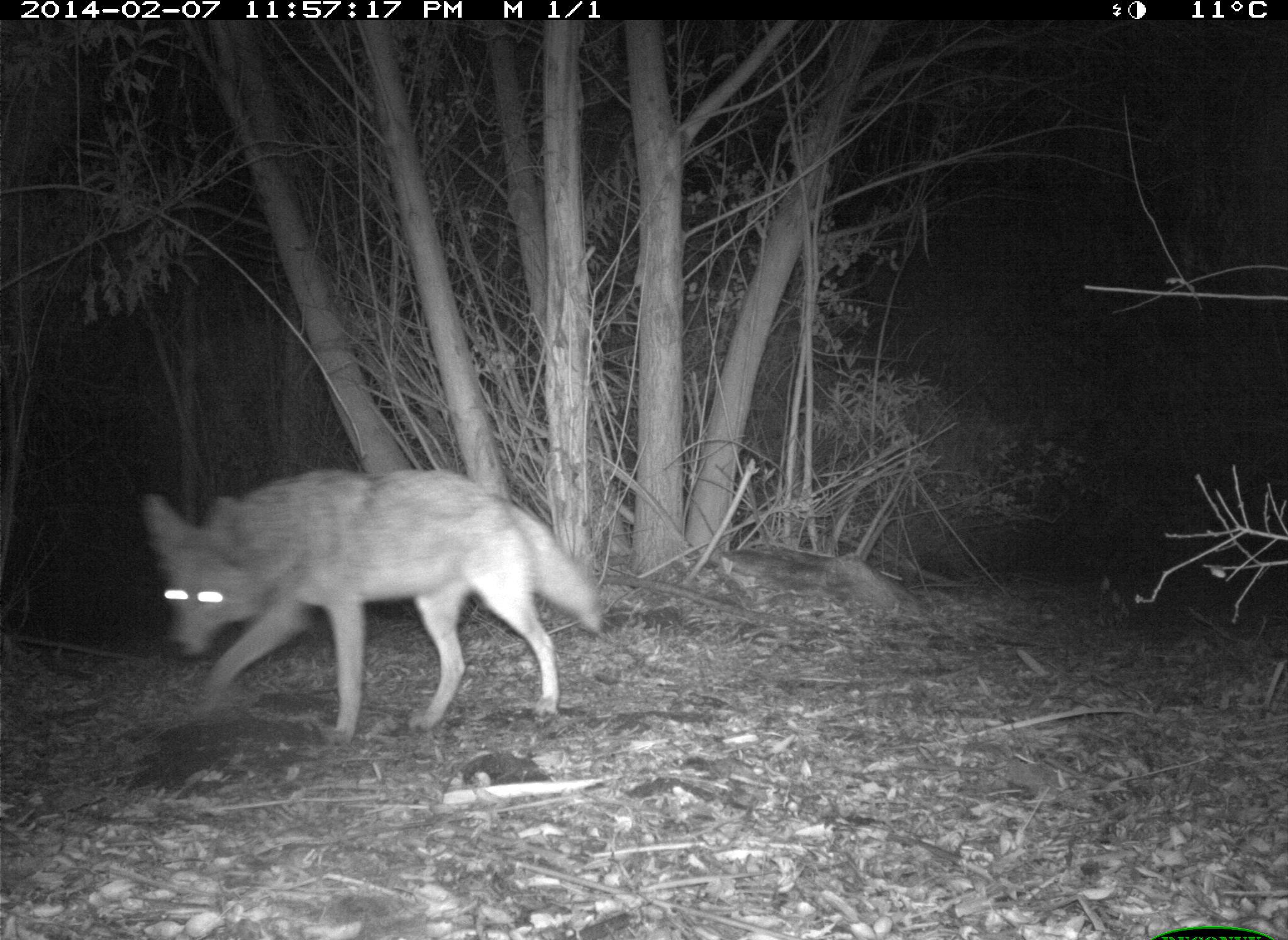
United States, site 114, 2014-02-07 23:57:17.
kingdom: Animalia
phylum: Chordata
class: Mammalia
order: Carnivora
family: Canidae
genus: Canis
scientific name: Canis latrans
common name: coyote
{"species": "coyote (Canis latrans)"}